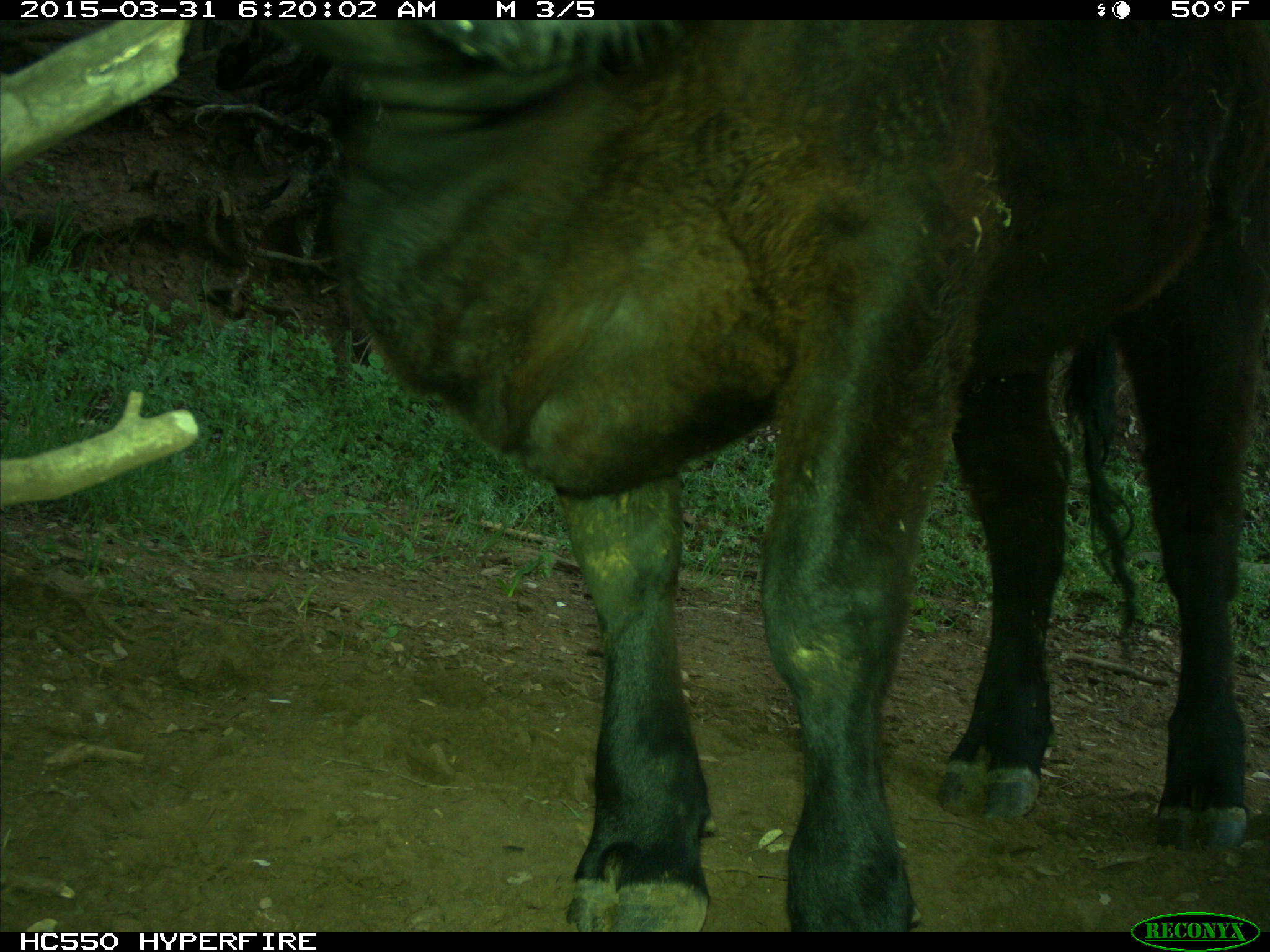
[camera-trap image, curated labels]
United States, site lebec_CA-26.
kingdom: Animalia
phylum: Chordata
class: Mammalia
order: Artiodactyla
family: Bovidae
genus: Bos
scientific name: Bos taurus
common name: domestic cow